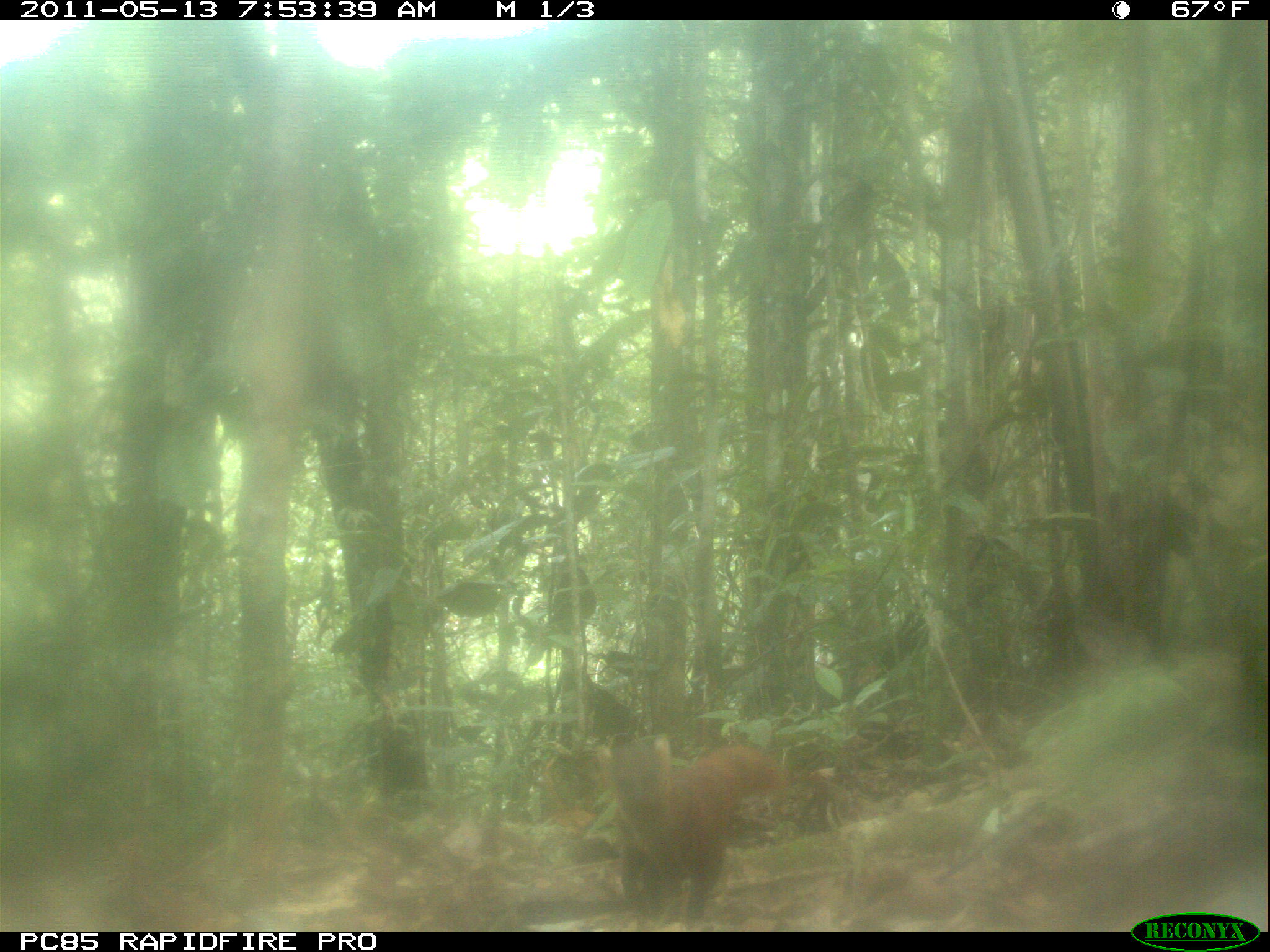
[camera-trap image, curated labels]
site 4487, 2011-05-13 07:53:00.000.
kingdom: Animalia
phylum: Chordata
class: Mammalia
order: Carnivora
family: Eupleridae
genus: Galidia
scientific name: Galidia elegans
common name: ring-tailed vontsira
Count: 1.